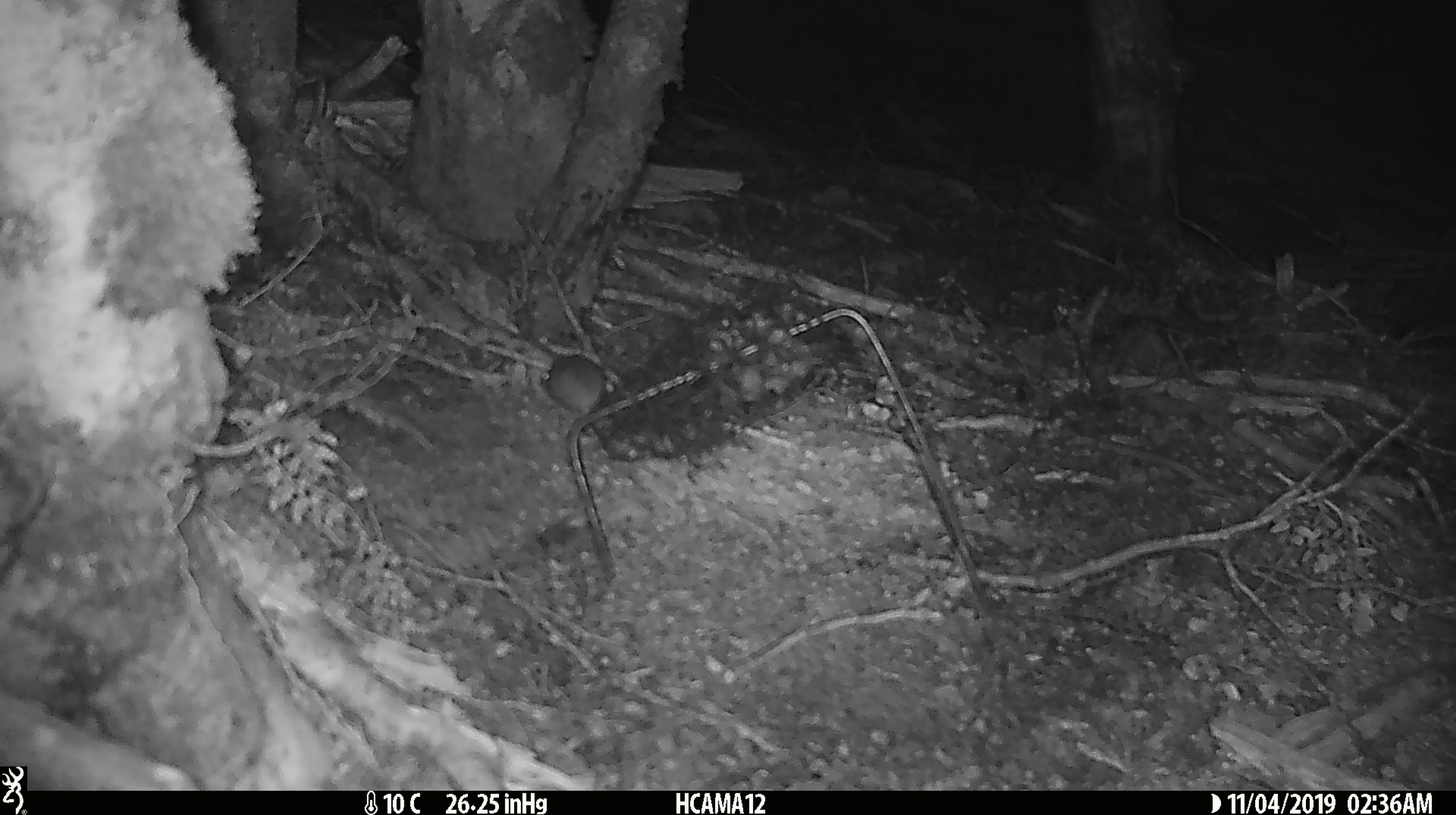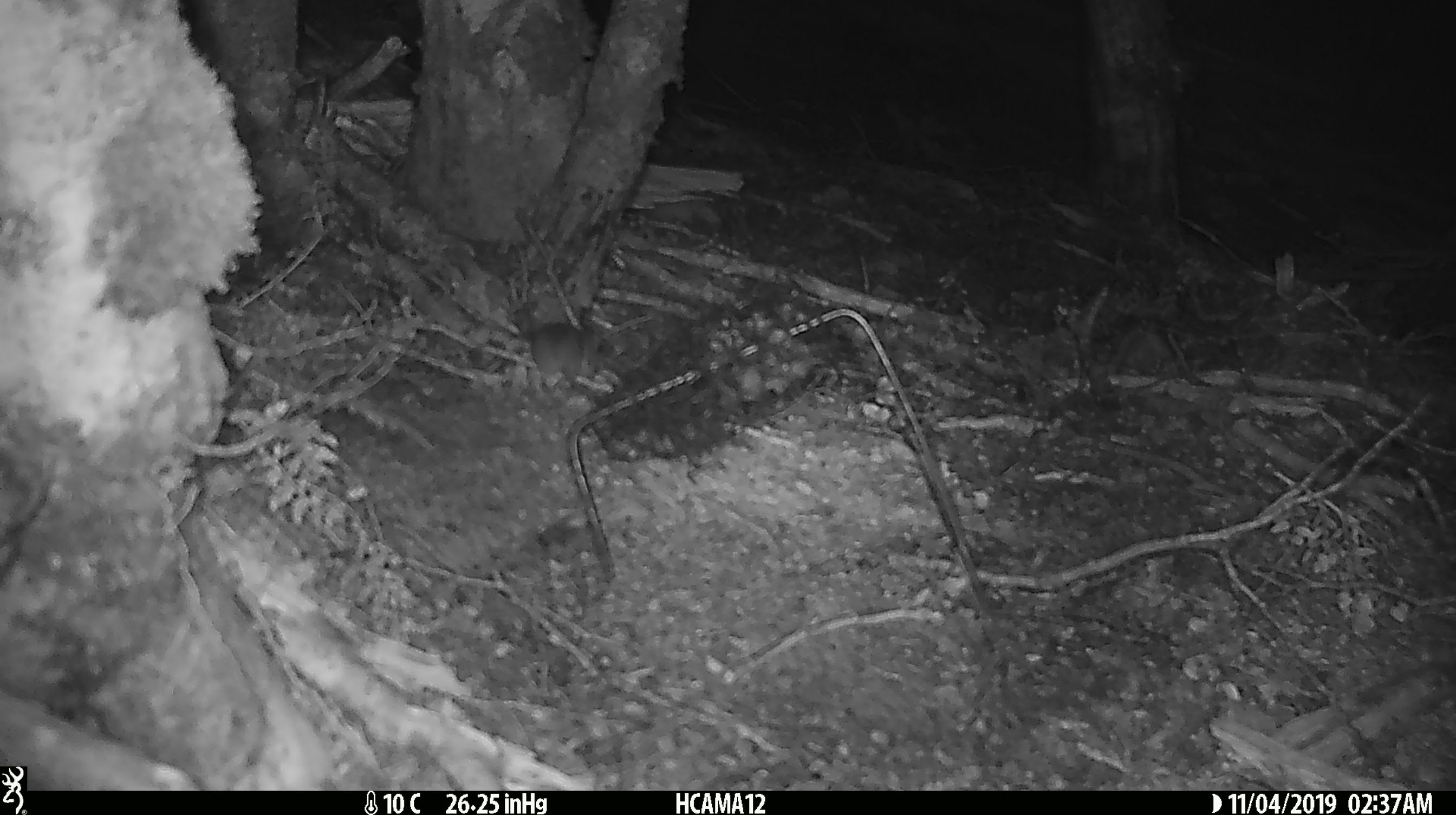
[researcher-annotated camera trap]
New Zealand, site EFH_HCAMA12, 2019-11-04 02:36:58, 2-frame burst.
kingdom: Animalia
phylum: Chordata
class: Mammalia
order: Rodentia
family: Muridae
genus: Mus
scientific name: Mus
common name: mouse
Mouse (Mus).